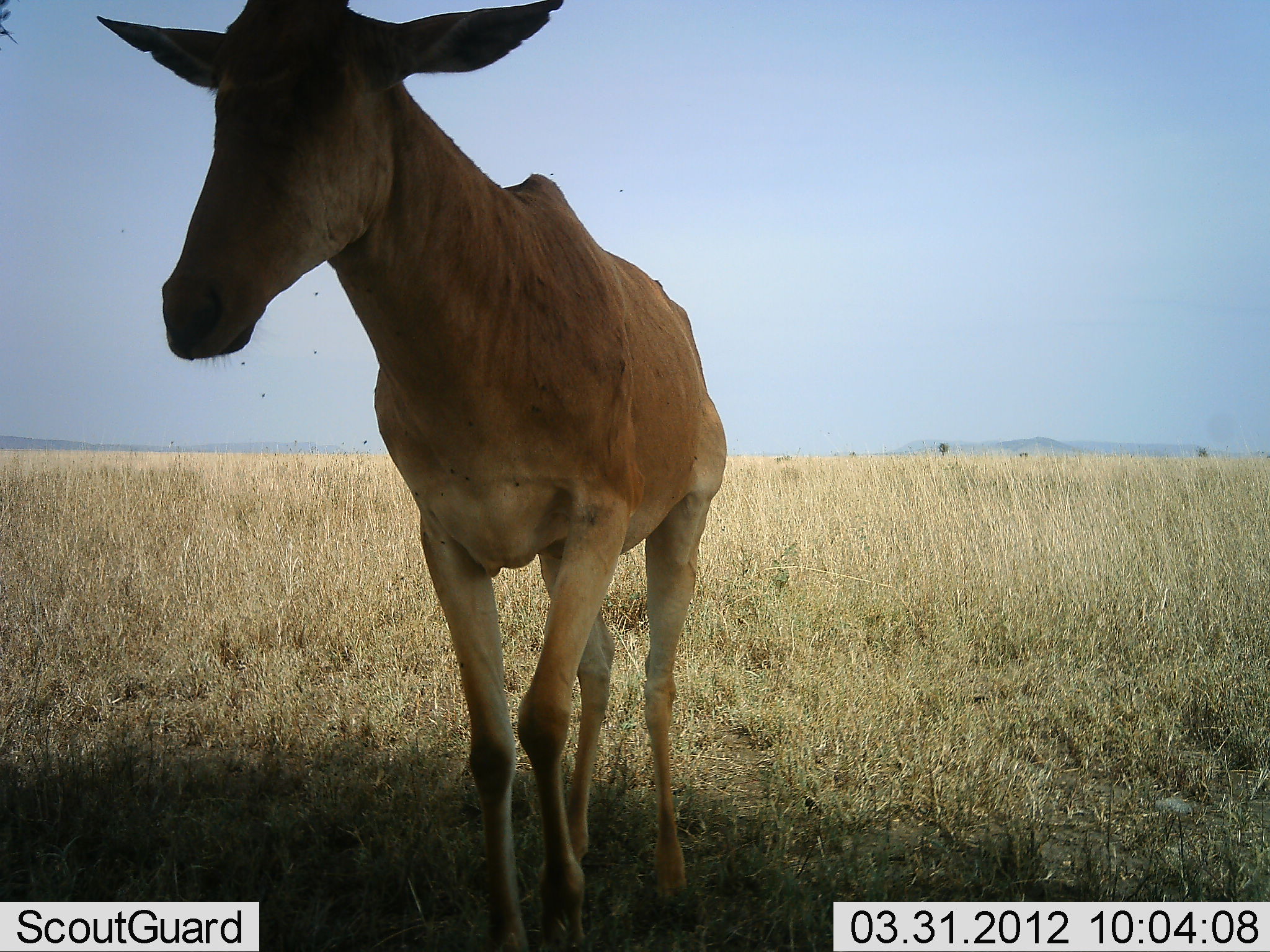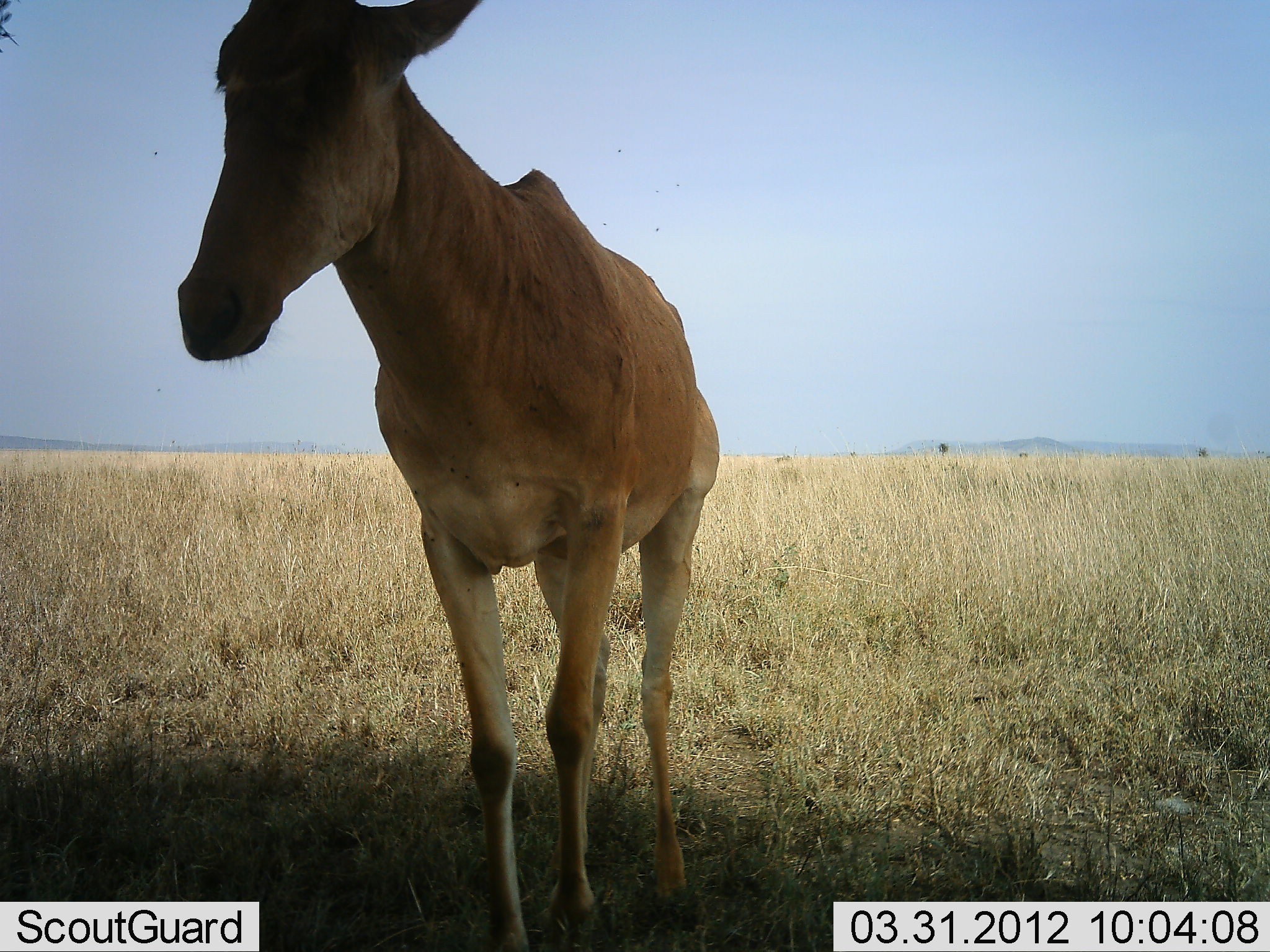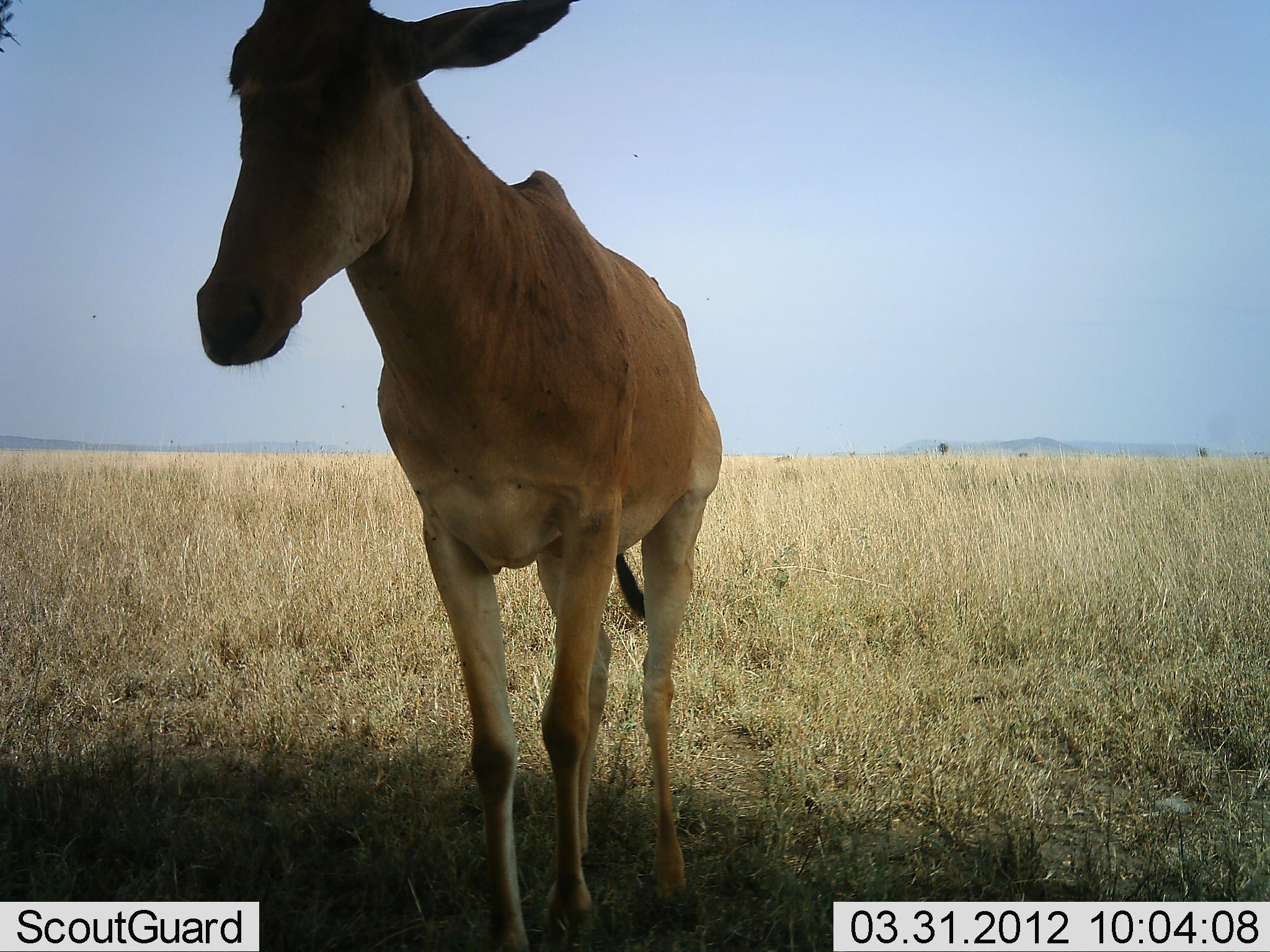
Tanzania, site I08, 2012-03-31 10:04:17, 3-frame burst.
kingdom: Animalia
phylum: Chordata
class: Mammalia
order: Artiodactyla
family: Bovidae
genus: Alcelaphus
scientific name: Alcelaphus buselaphus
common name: hartebeest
Hartebeest (Alcelaphus buselaphus), count 1. Behavior (volunteer vote fractions): standing 100%, resting 0%, moving 0%, interacting 0%. Young present (vote fraction): 0%. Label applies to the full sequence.